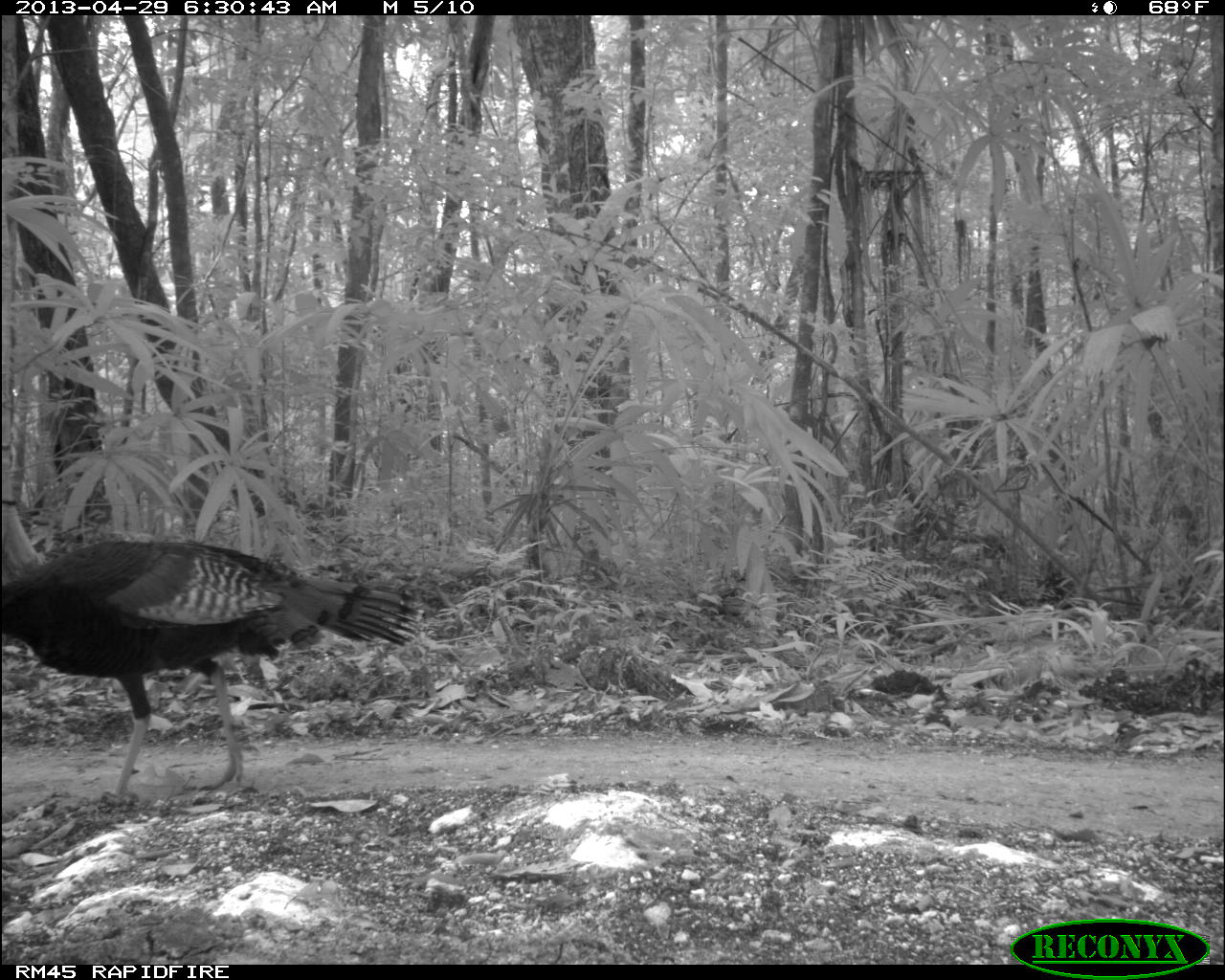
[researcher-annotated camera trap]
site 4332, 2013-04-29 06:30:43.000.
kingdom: Animalia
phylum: Chordata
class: Aves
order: Galliformes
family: Phasianidae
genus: Meleagris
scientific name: Meleagris ocellata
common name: ocellated turkey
Meleagris ocellata (ocellated turkey), count 1, sex male.